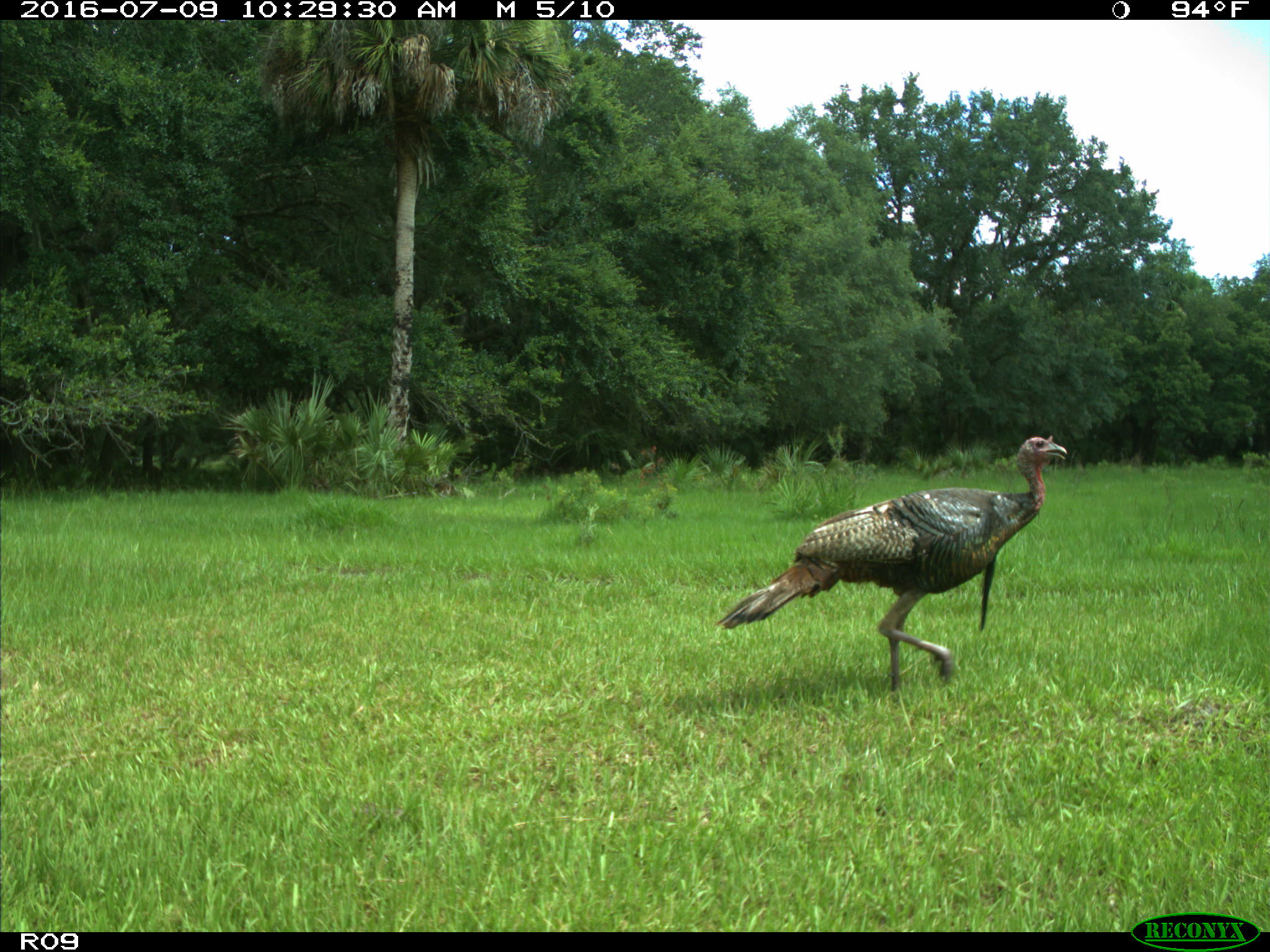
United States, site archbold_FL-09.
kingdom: Animalia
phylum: Chordata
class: Aves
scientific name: Aves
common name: birds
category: unidentified bird